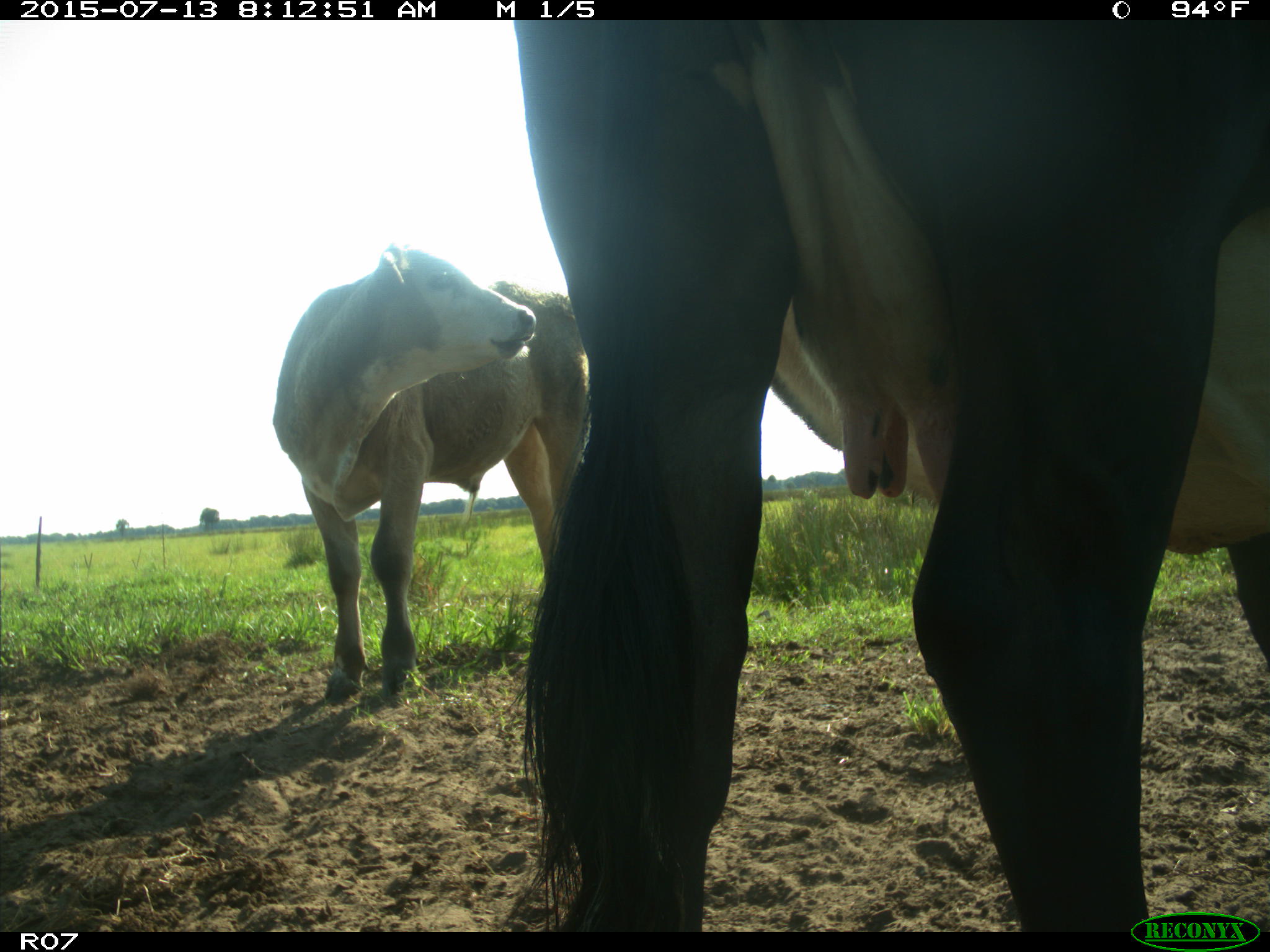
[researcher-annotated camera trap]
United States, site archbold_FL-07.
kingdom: Animalia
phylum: Chordata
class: Mammalia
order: Artiodactyla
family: Bovidae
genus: Bos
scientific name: Bos taurus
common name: domestic cow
Bos taurus (domestic cow).